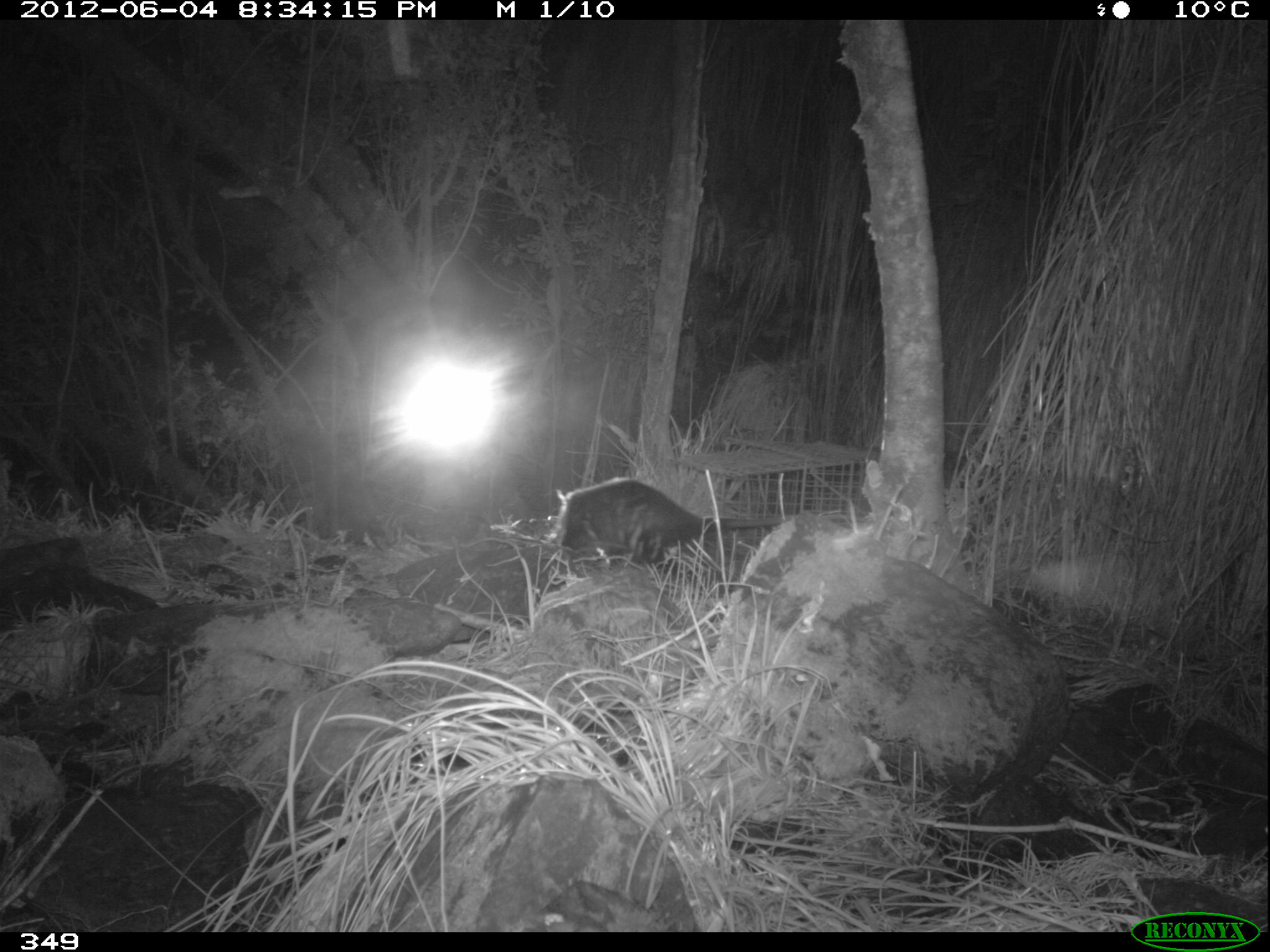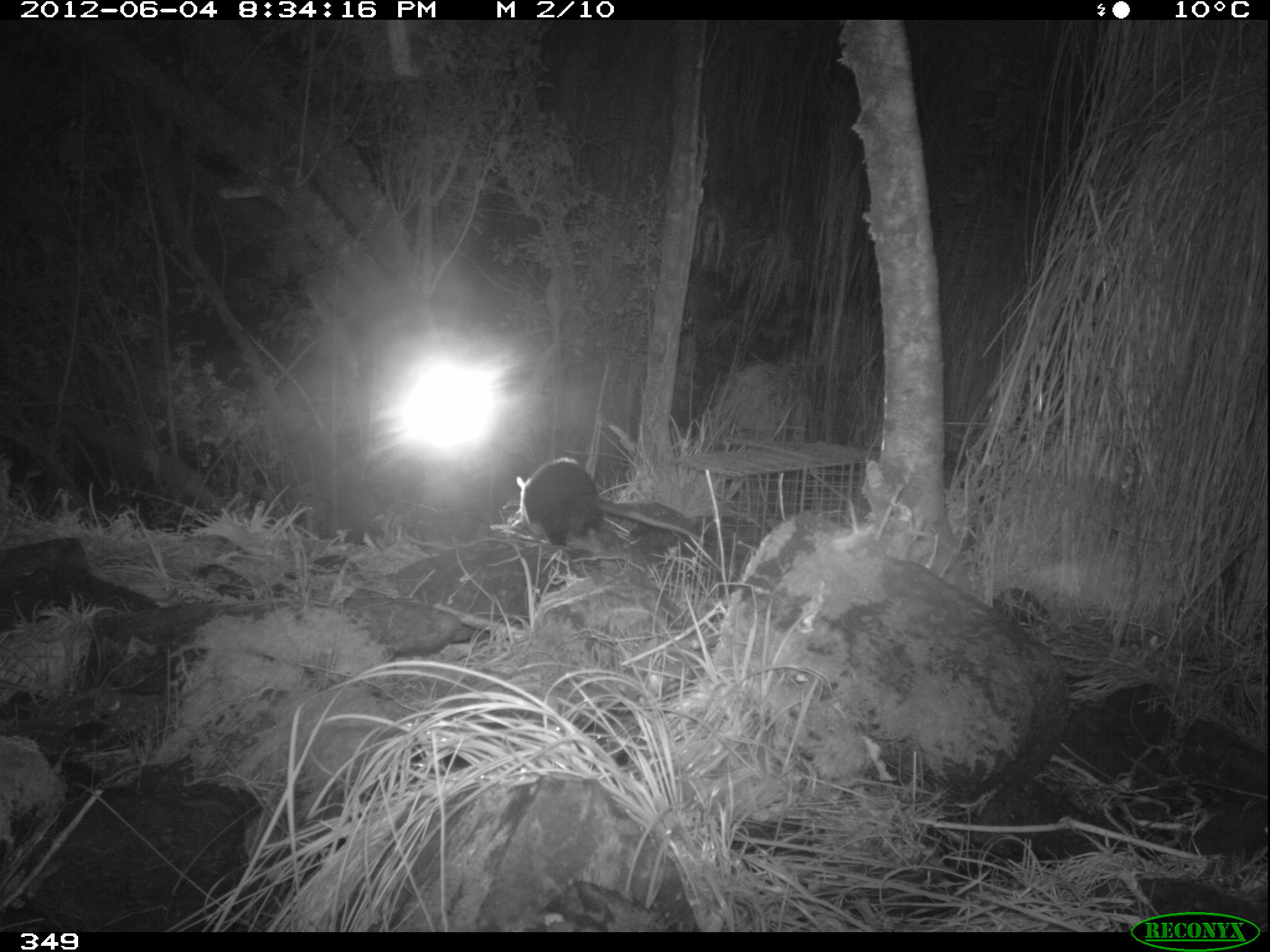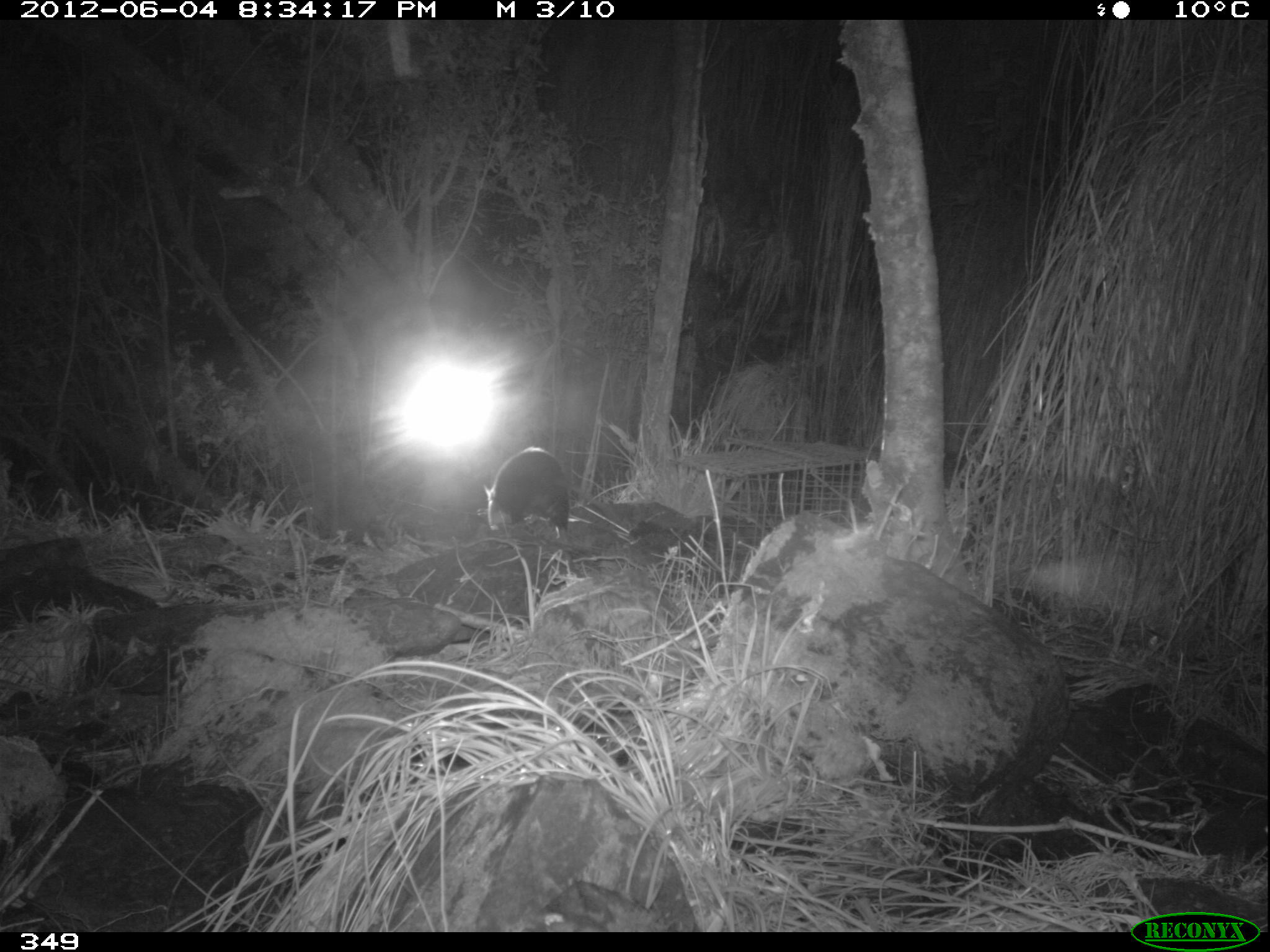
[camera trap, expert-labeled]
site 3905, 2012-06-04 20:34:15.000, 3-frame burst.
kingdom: Animalia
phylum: Chordata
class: Mammalia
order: Didelphimorphia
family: Didelphidae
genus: Didelphis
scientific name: Didelphis pernigra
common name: andean white-eared opossum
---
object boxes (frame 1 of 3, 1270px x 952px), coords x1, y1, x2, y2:
didelphis pernigra: 546, 477, 852, 565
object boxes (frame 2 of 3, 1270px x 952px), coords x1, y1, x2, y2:
didelphis pernigra: 515, 457, 714, 553